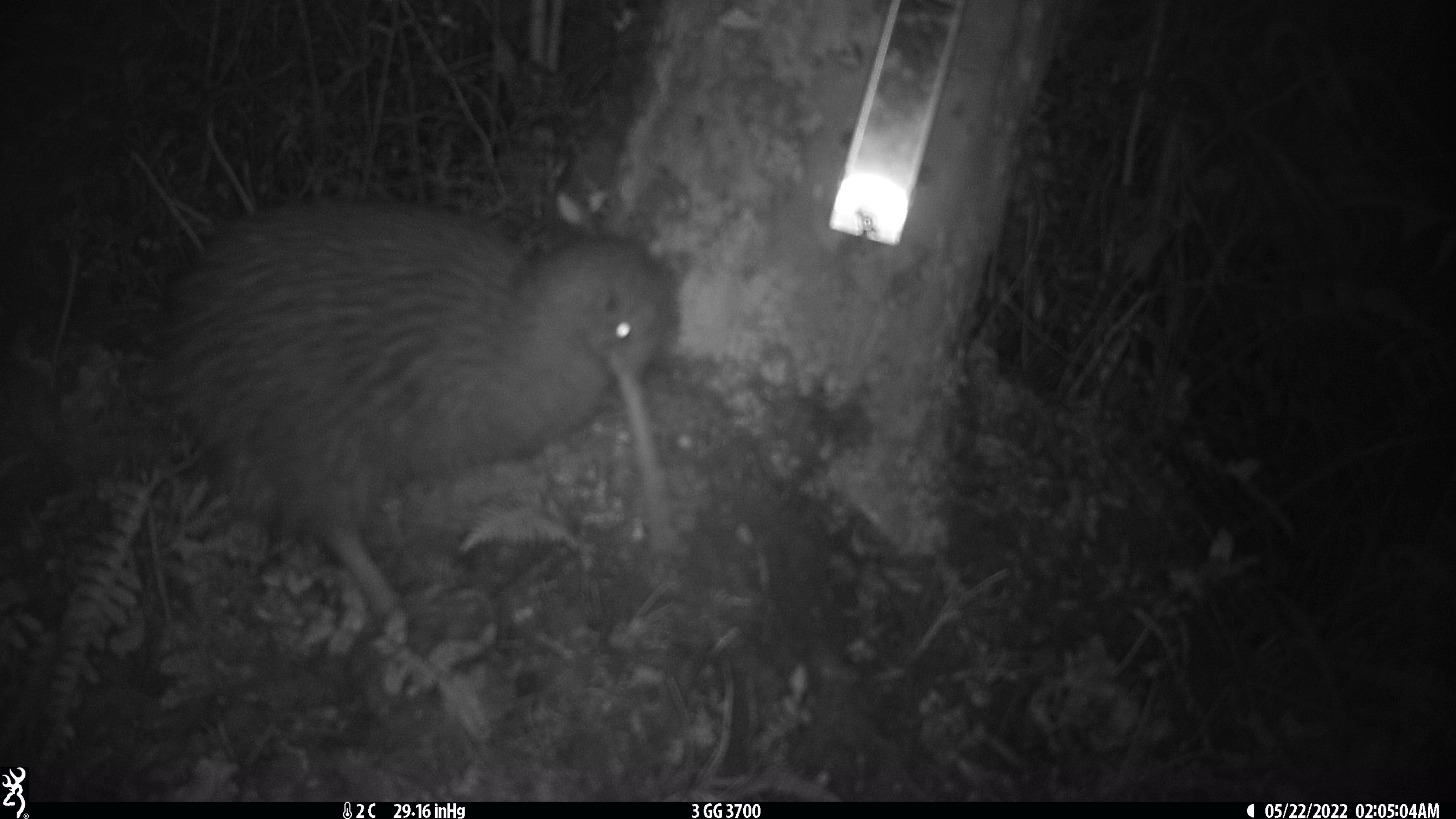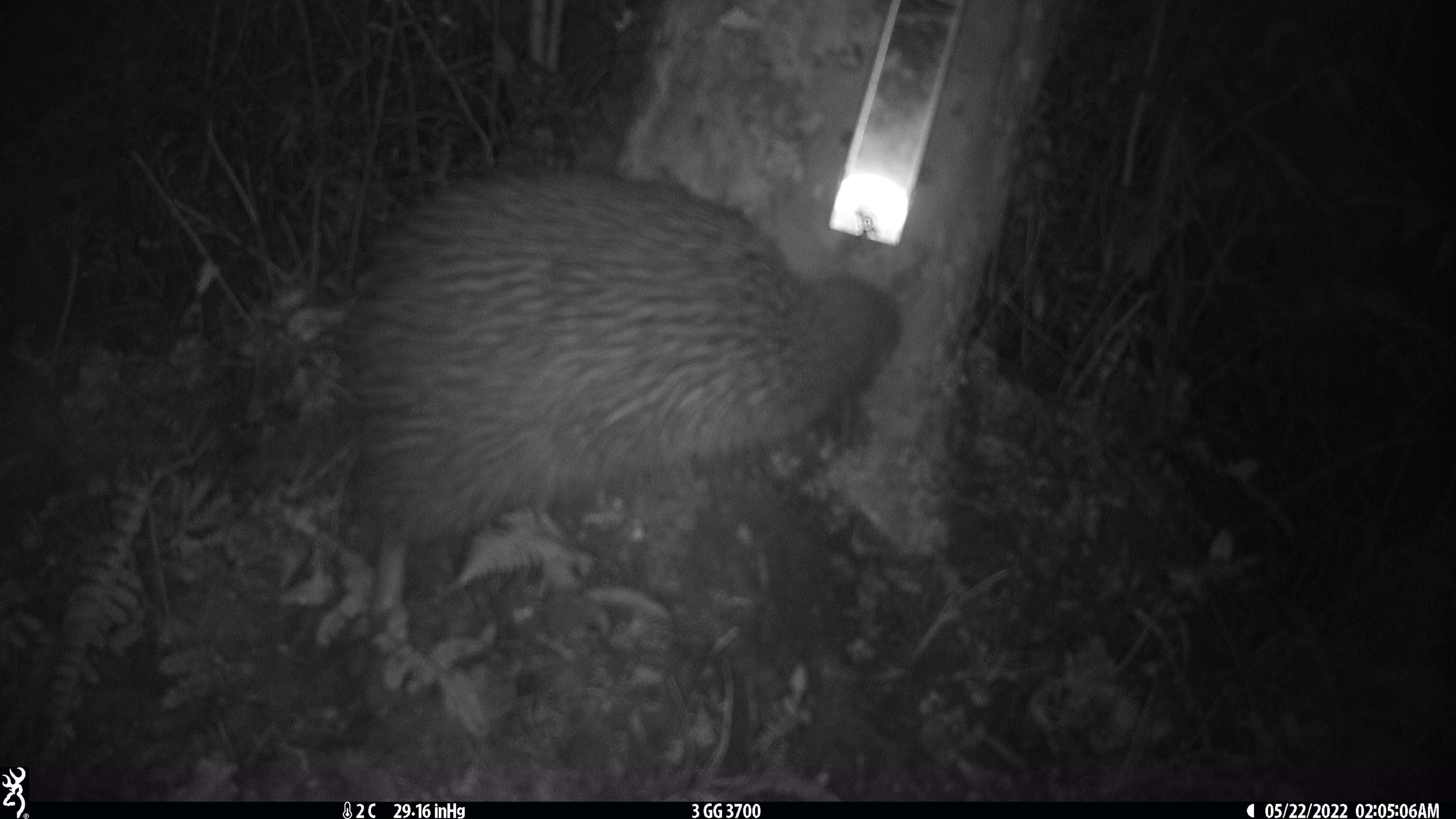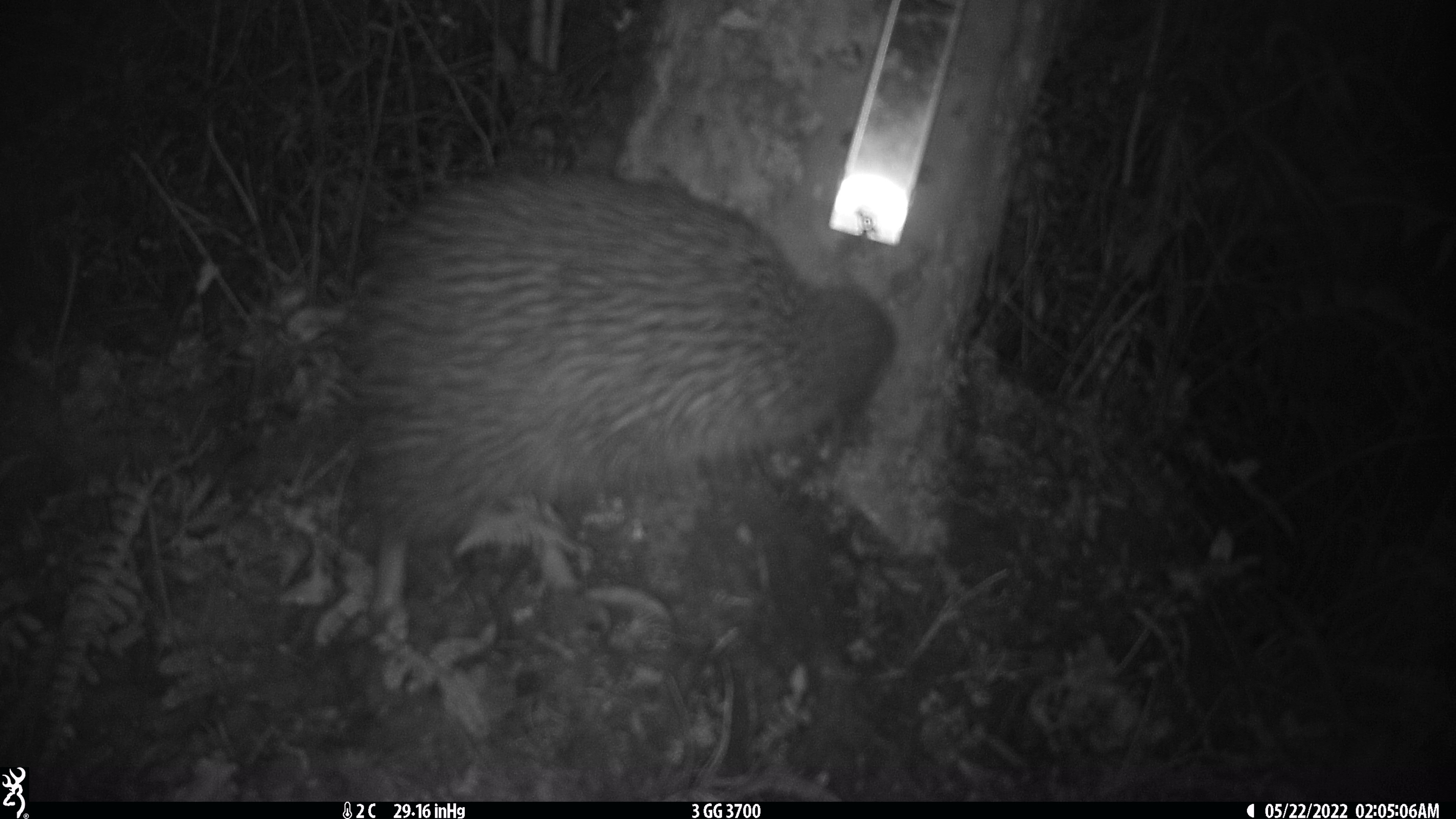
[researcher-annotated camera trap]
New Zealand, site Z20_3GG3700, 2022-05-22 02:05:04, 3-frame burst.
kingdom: Animalia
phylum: Chordata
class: Aves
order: Apterygiformes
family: Apterygidae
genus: Apteryx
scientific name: Apteryx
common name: kiwi